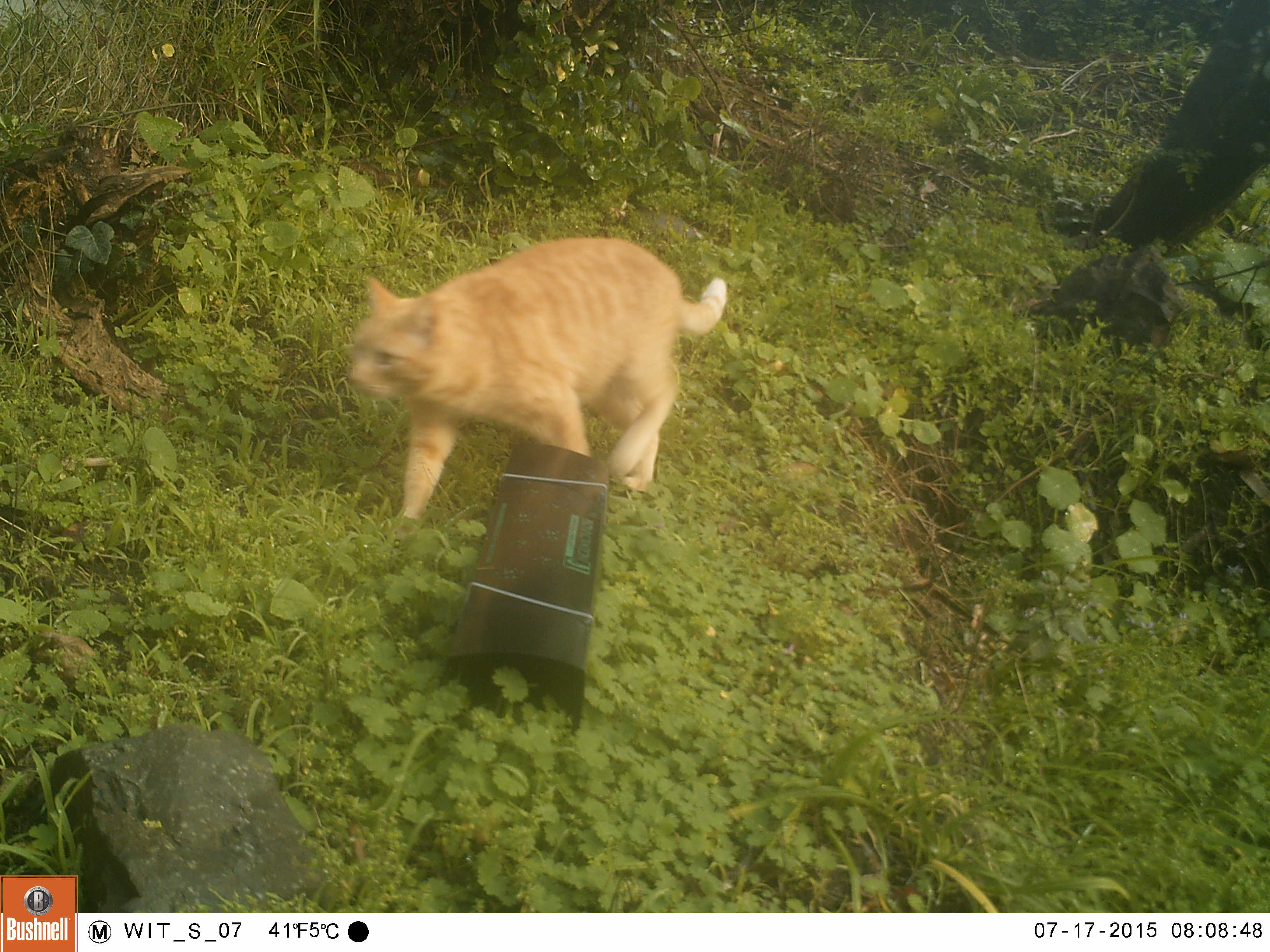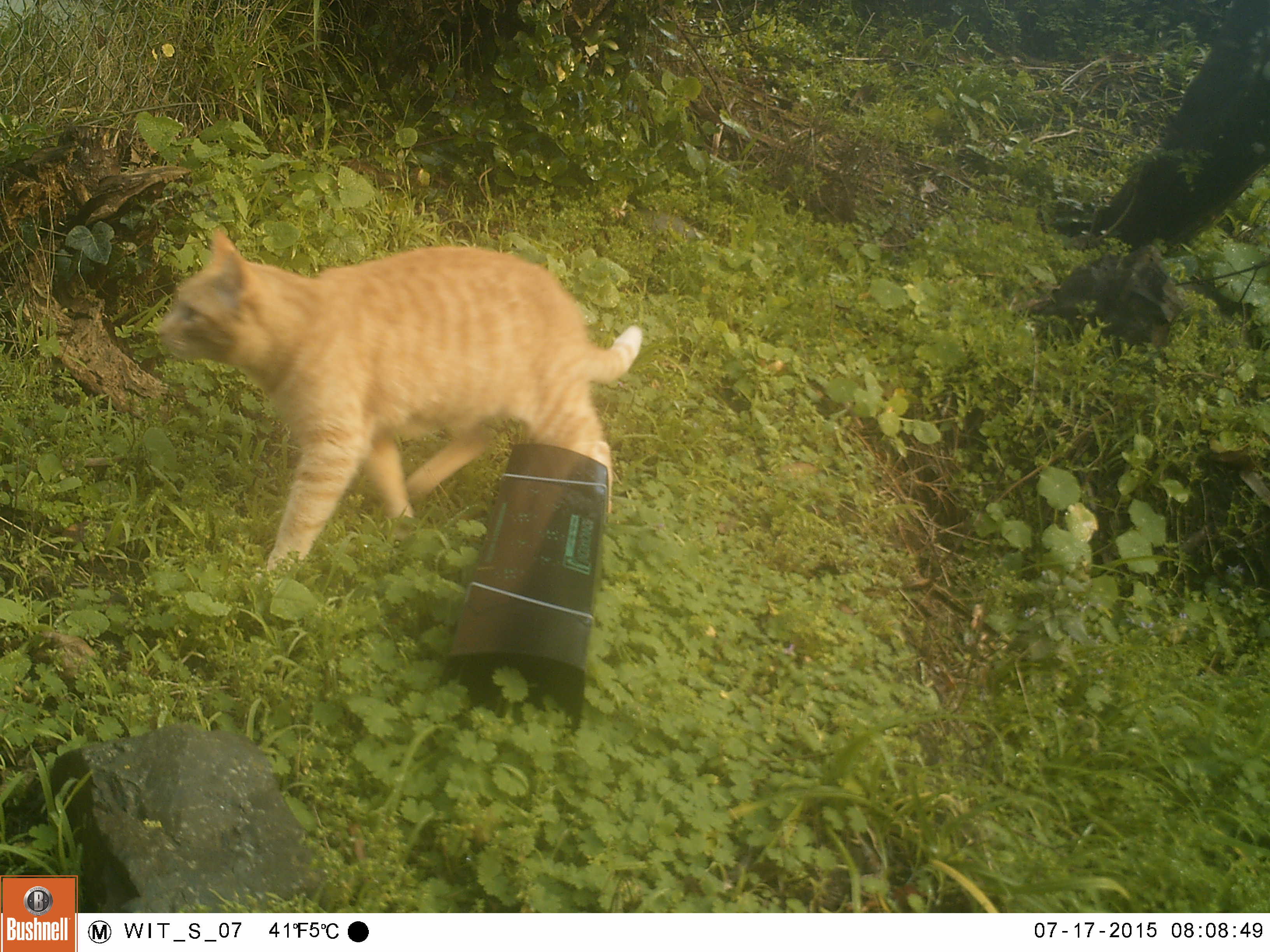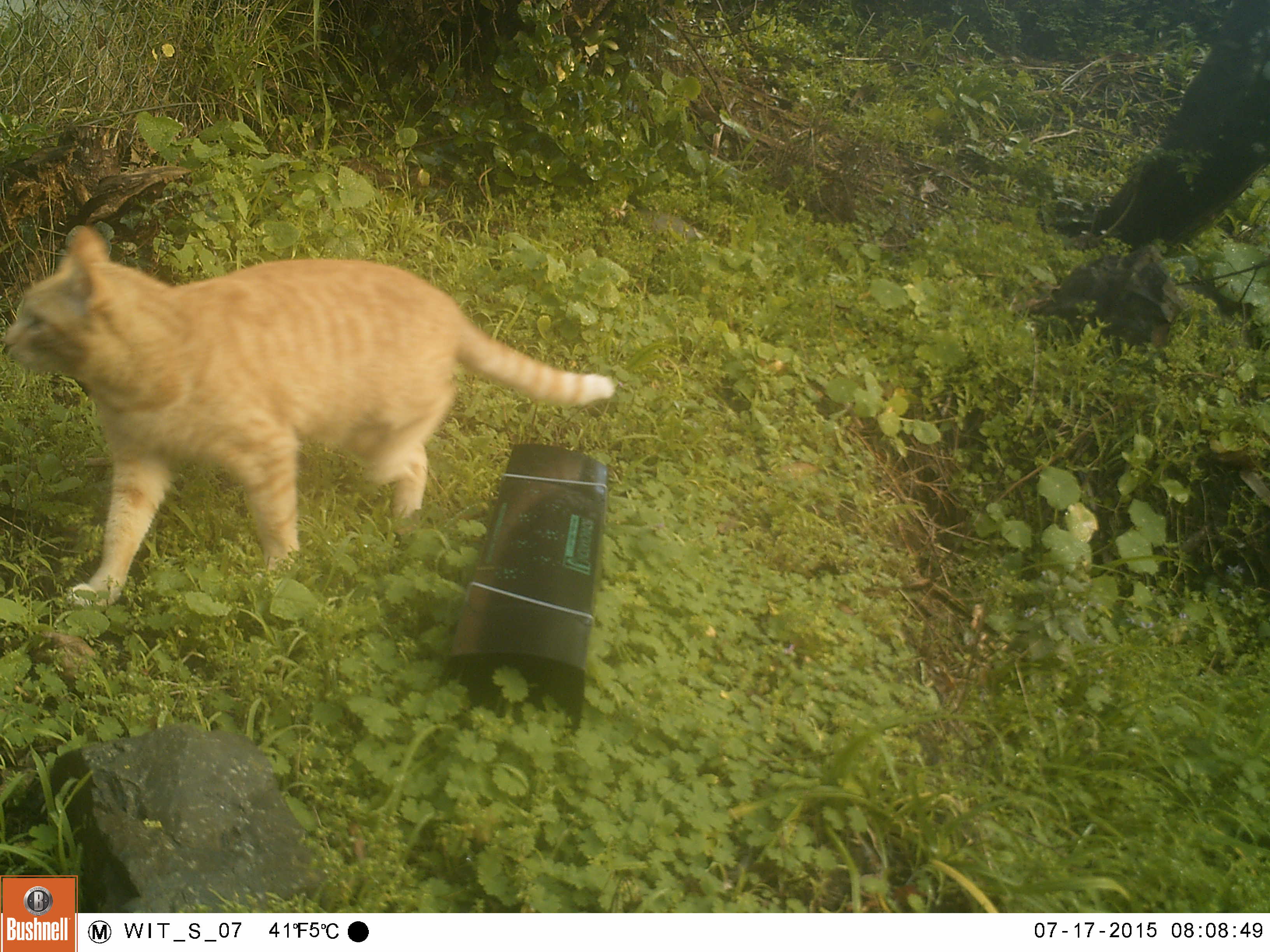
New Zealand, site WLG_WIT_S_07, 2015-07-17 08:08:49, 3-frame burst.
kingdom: Animalia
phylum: Chordata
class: Mammalia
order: Carnivora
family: Felidae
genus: Felis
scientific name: Felis catus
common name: domestic cat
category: cat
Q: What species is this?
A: Cat (domestic cat) (Felis catus).